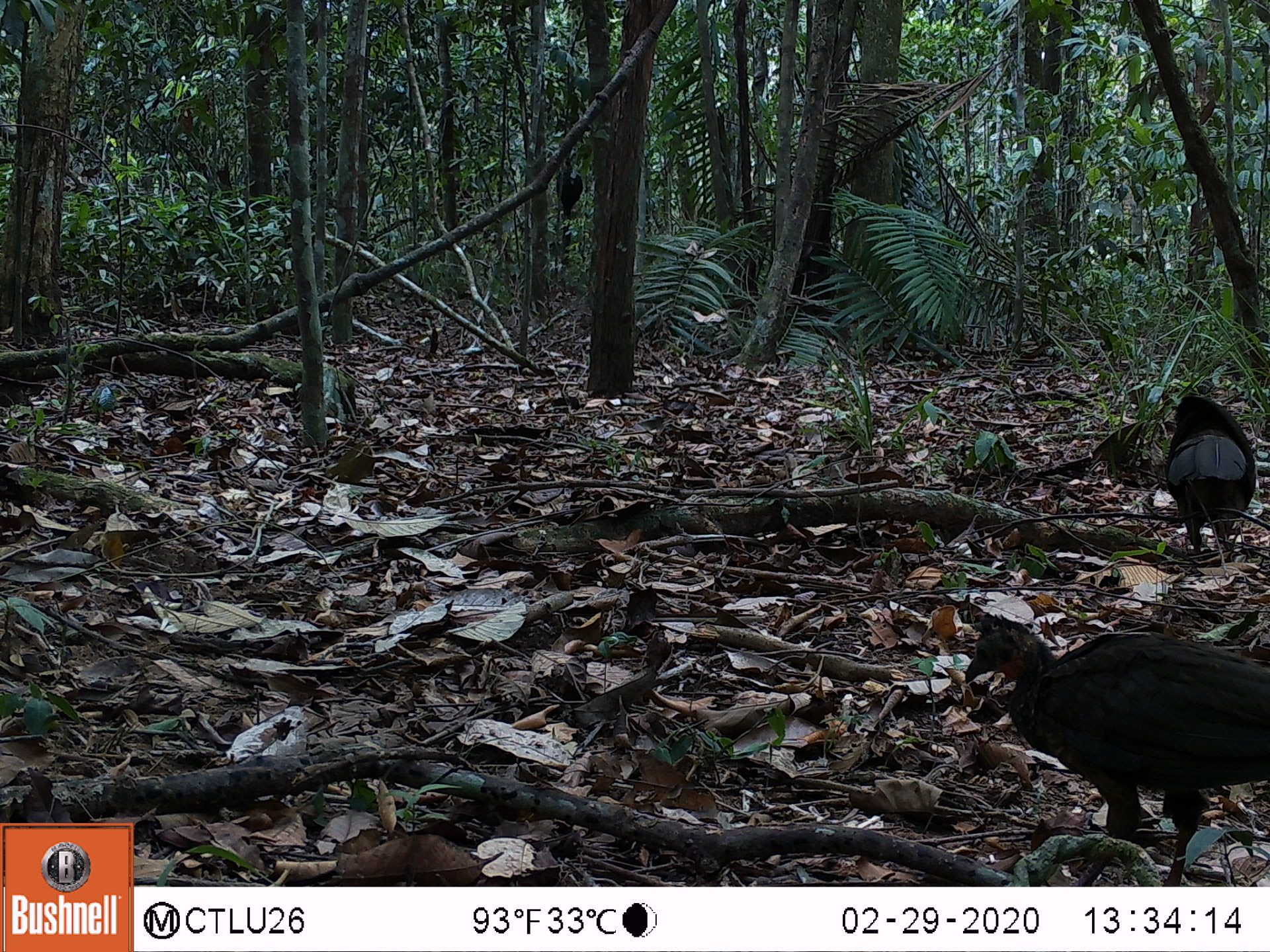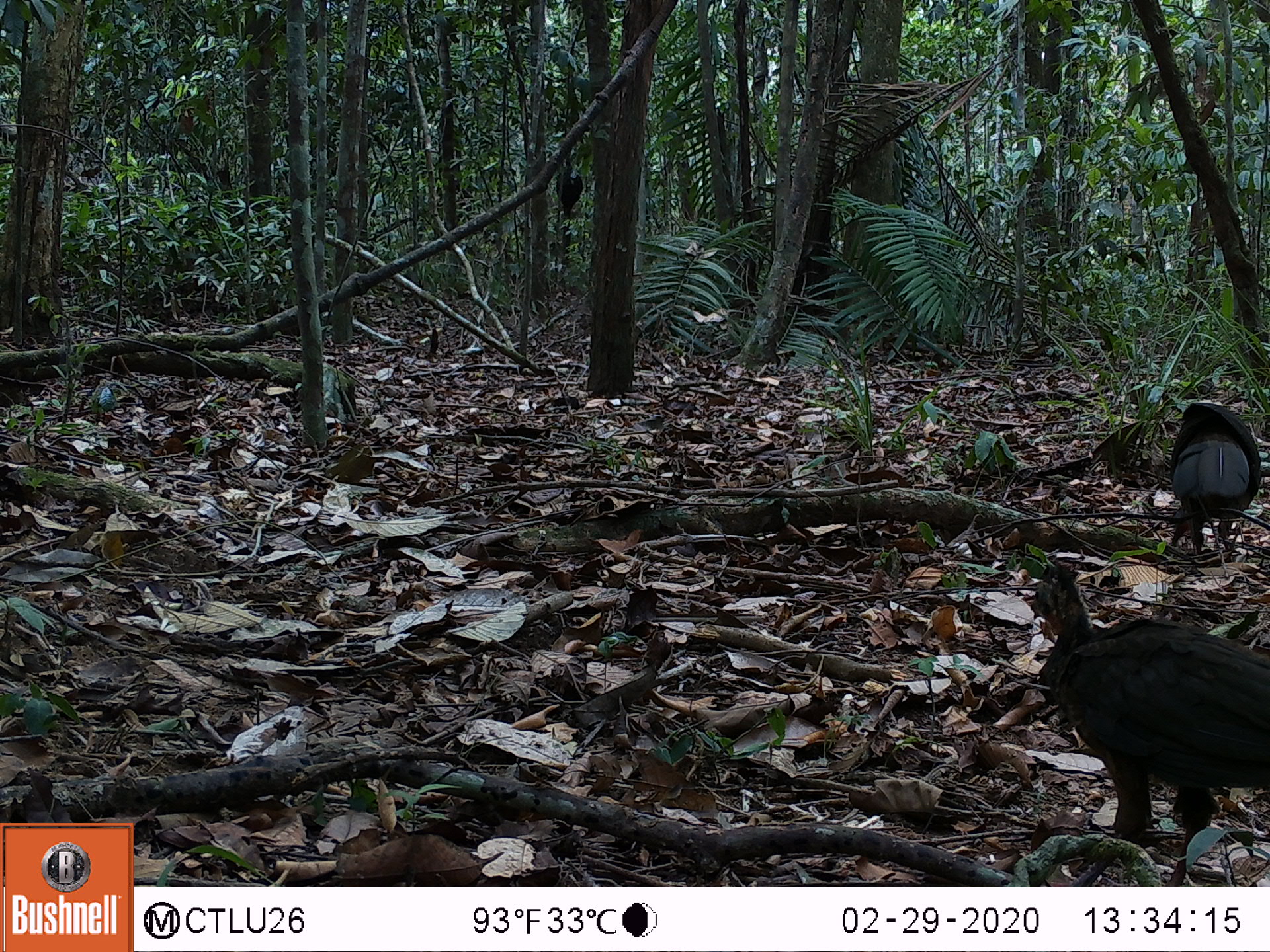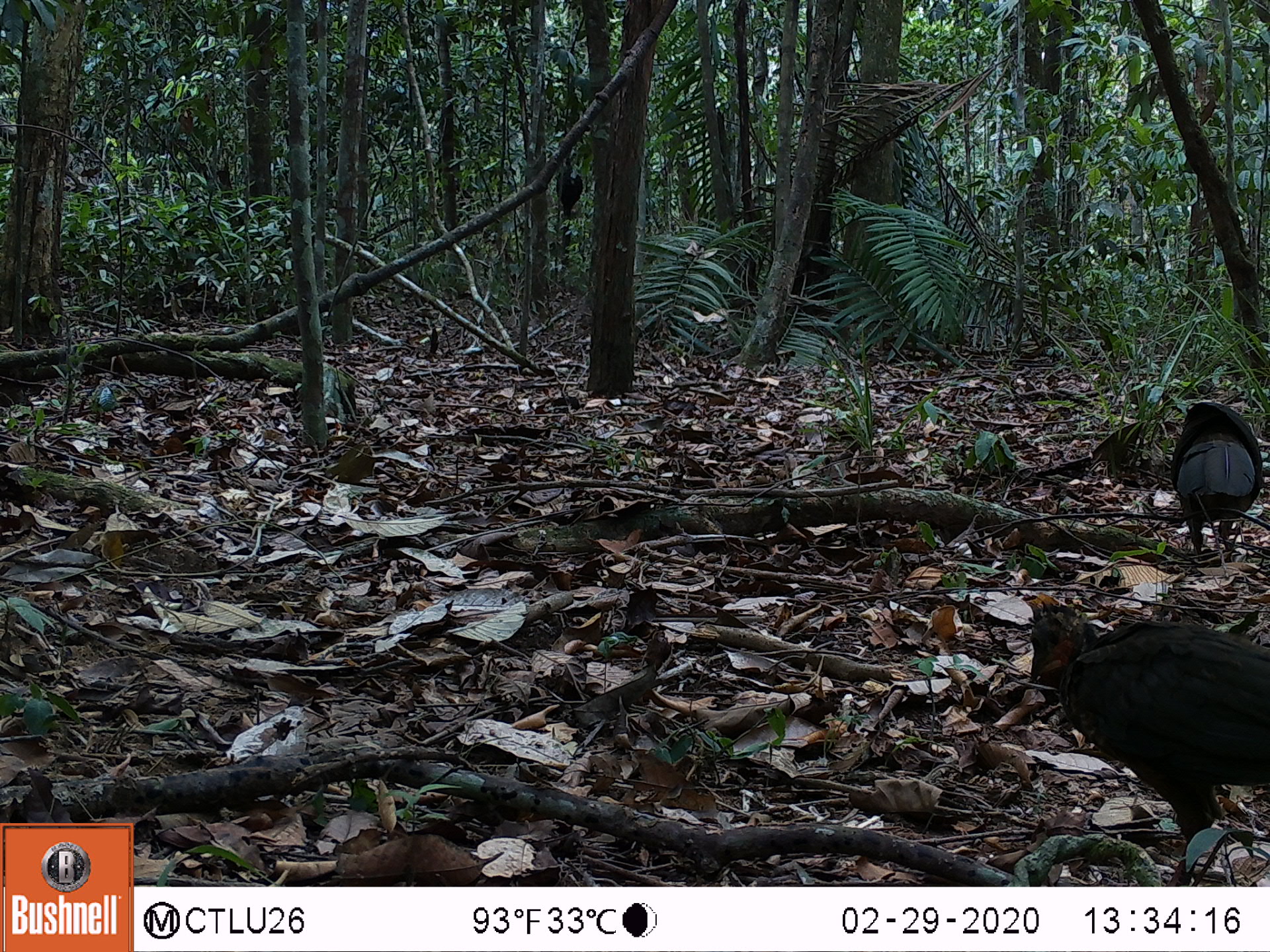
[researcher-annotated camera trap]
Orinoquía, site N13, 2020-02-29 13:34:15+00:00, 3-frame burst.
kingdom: Animalia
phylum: Chordata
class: Aves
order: Galliformes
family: Cracidae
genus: Penelope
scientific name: Penelope jacquacu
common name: spix's guan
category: spixs guan